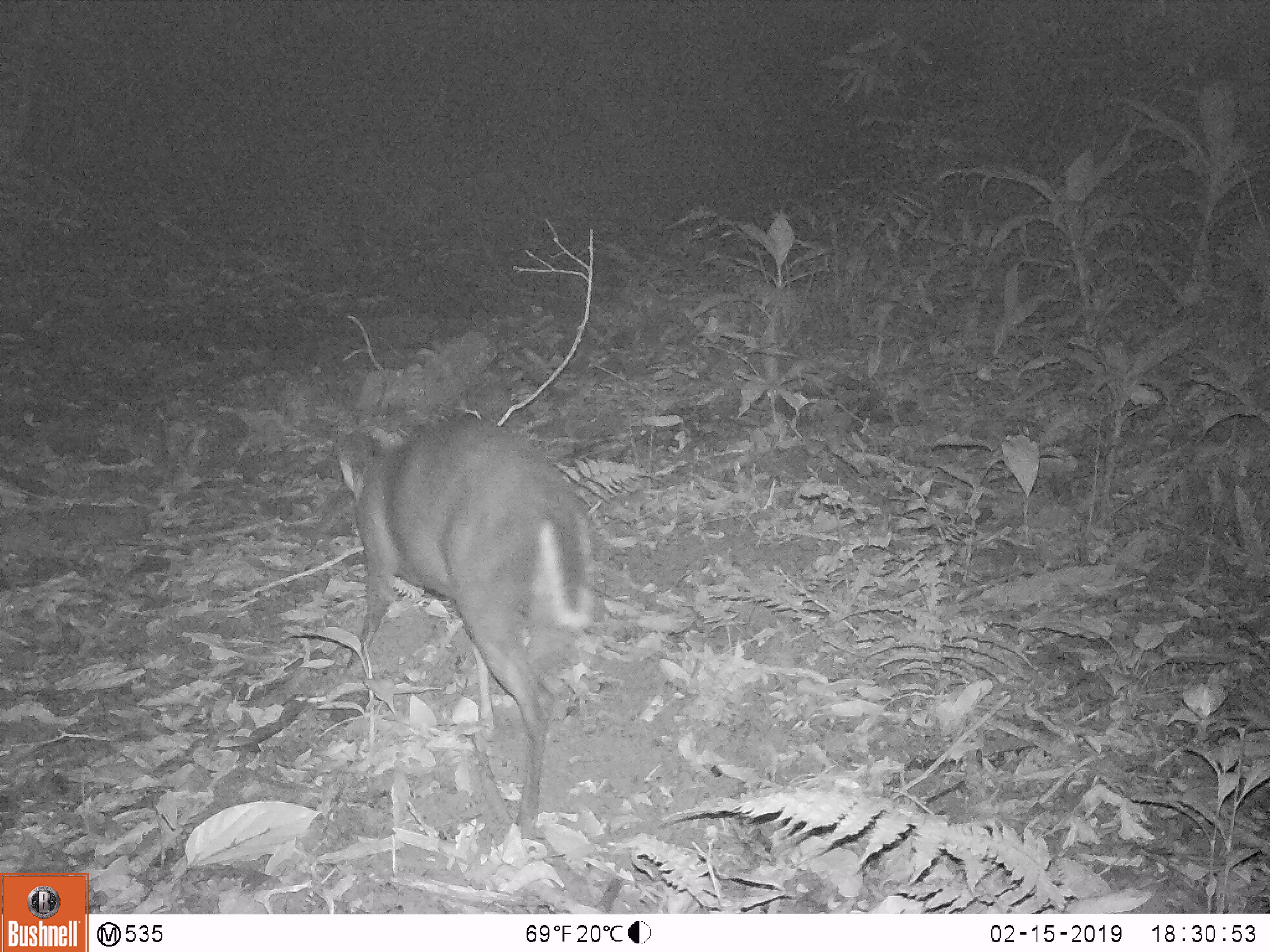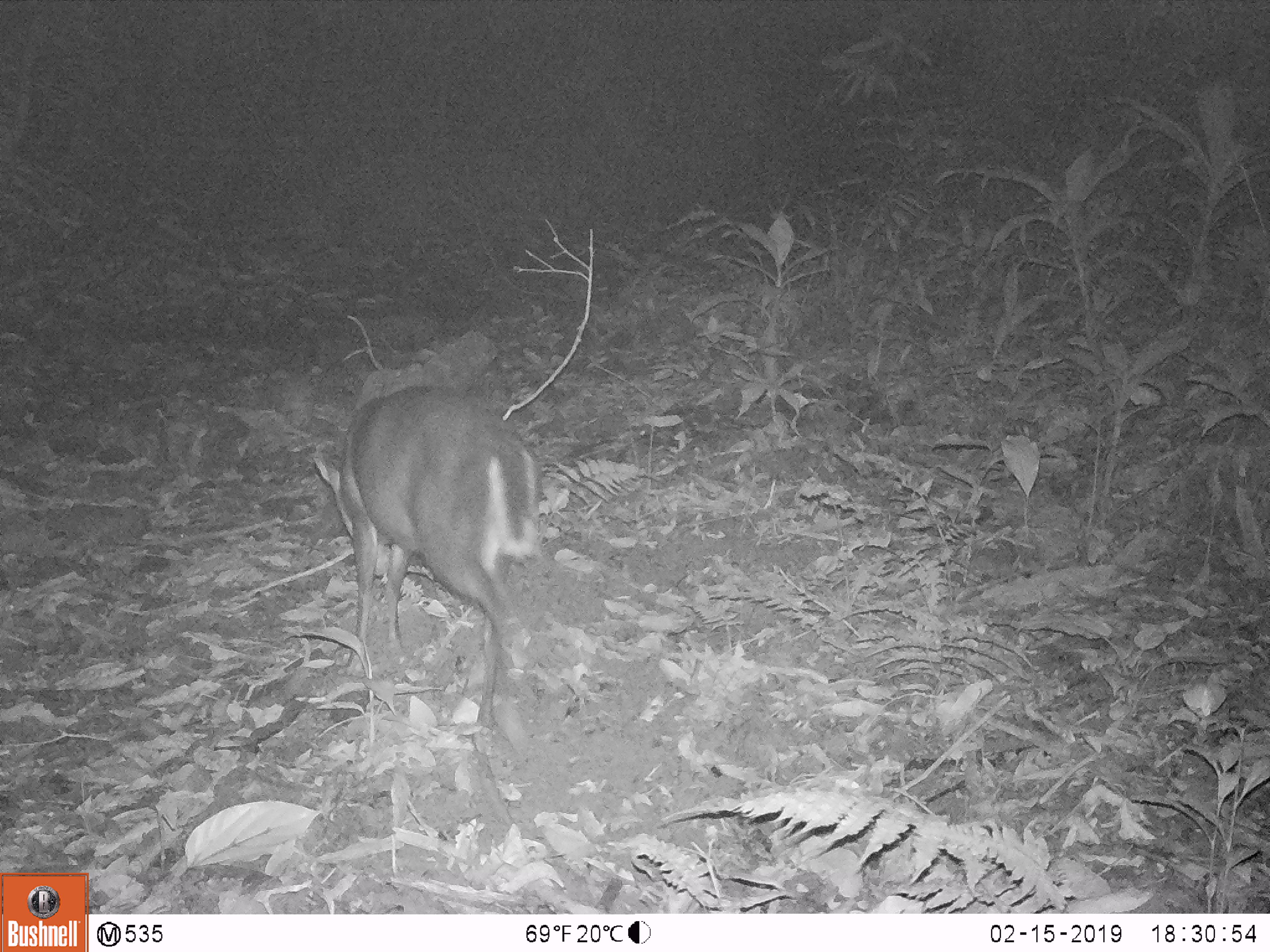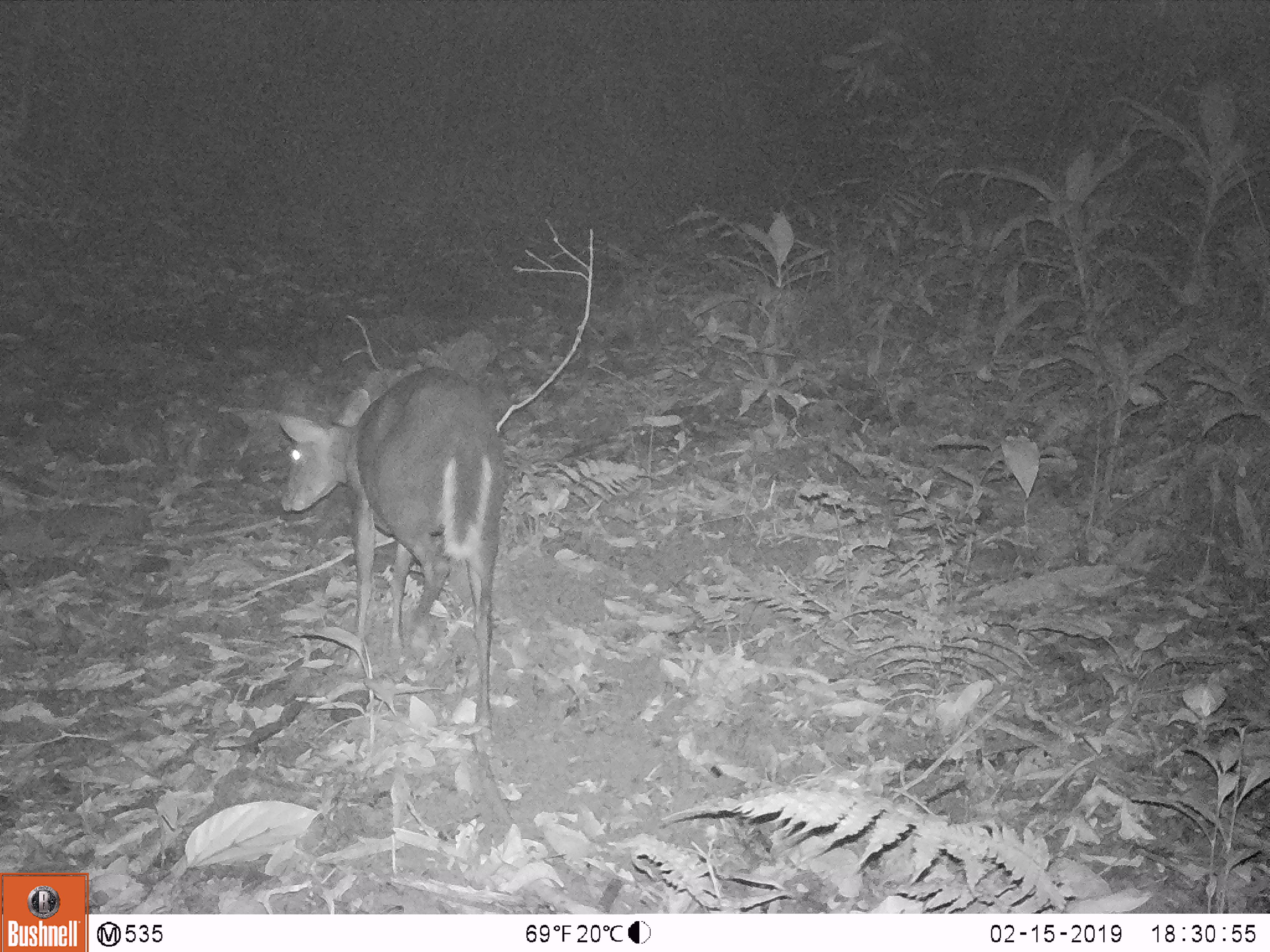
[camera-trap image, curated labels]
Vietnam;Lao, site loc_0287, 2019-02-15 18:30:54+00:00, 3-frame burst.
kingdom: Animalia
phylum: Chordata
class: Mammalia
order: Artiodactyla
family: Cervidae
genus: Muntiacus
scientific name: Muntiacus rooseveltorum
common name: roosevelt's muntjac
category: roosevelts muntjac group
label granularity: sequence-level